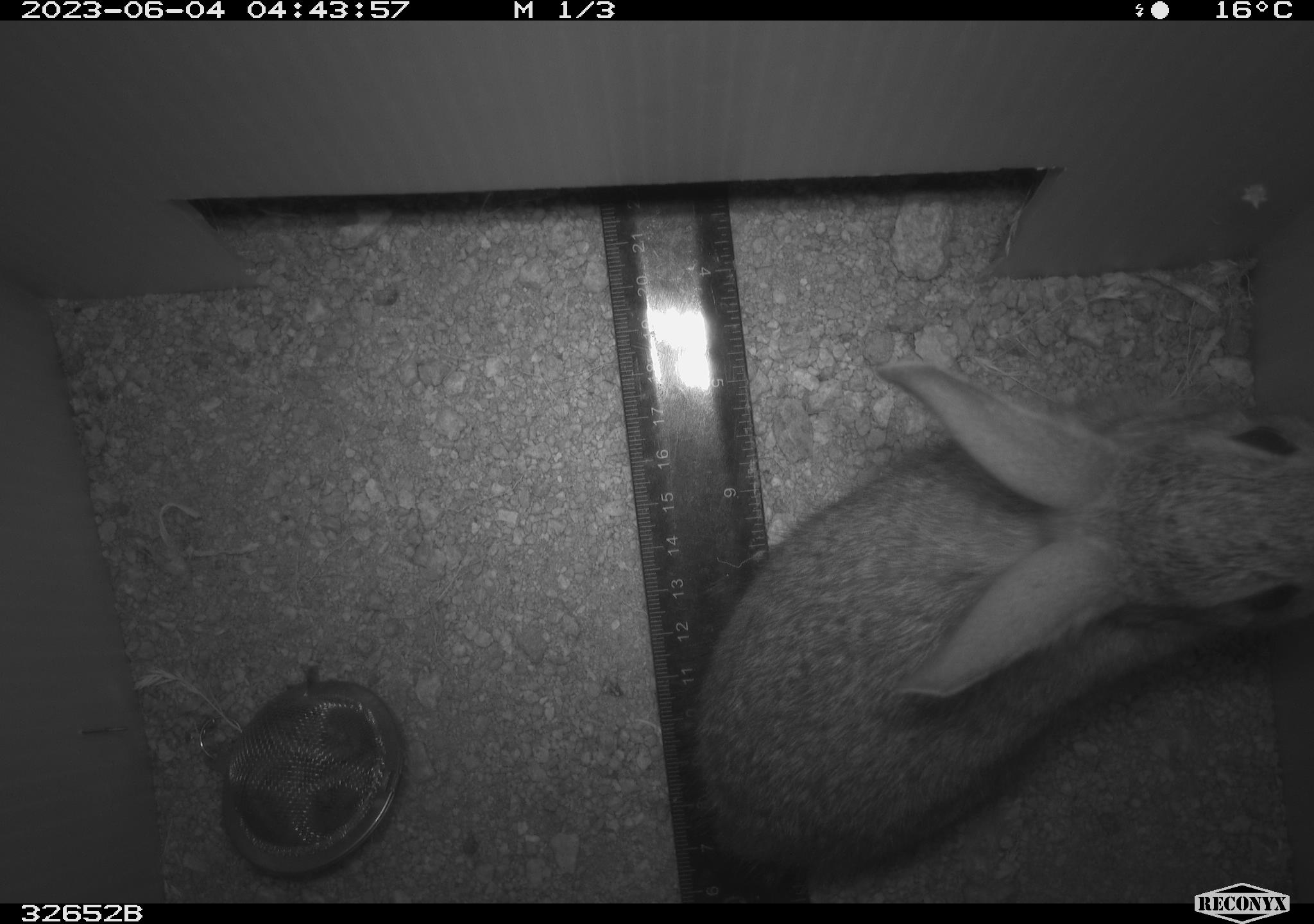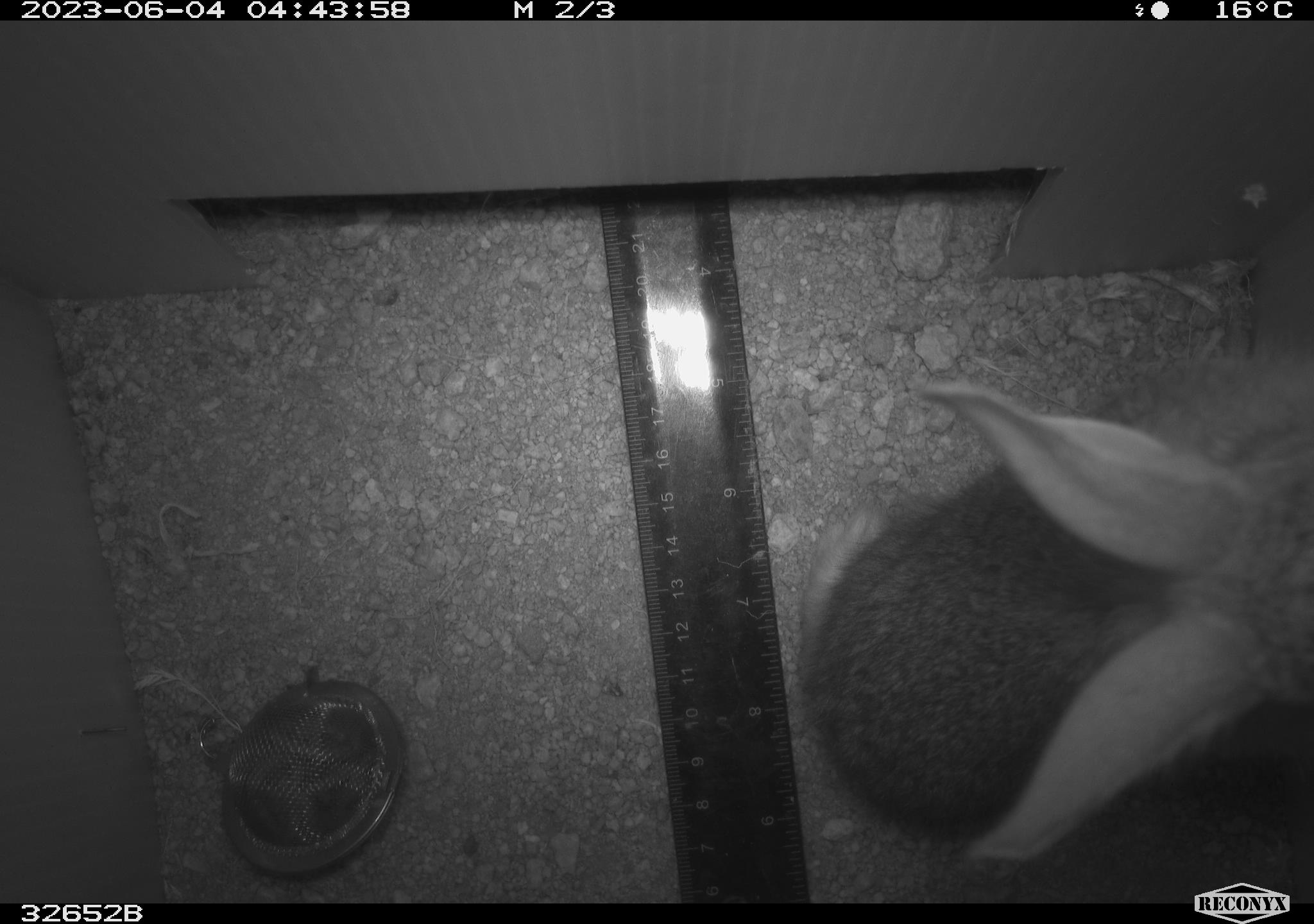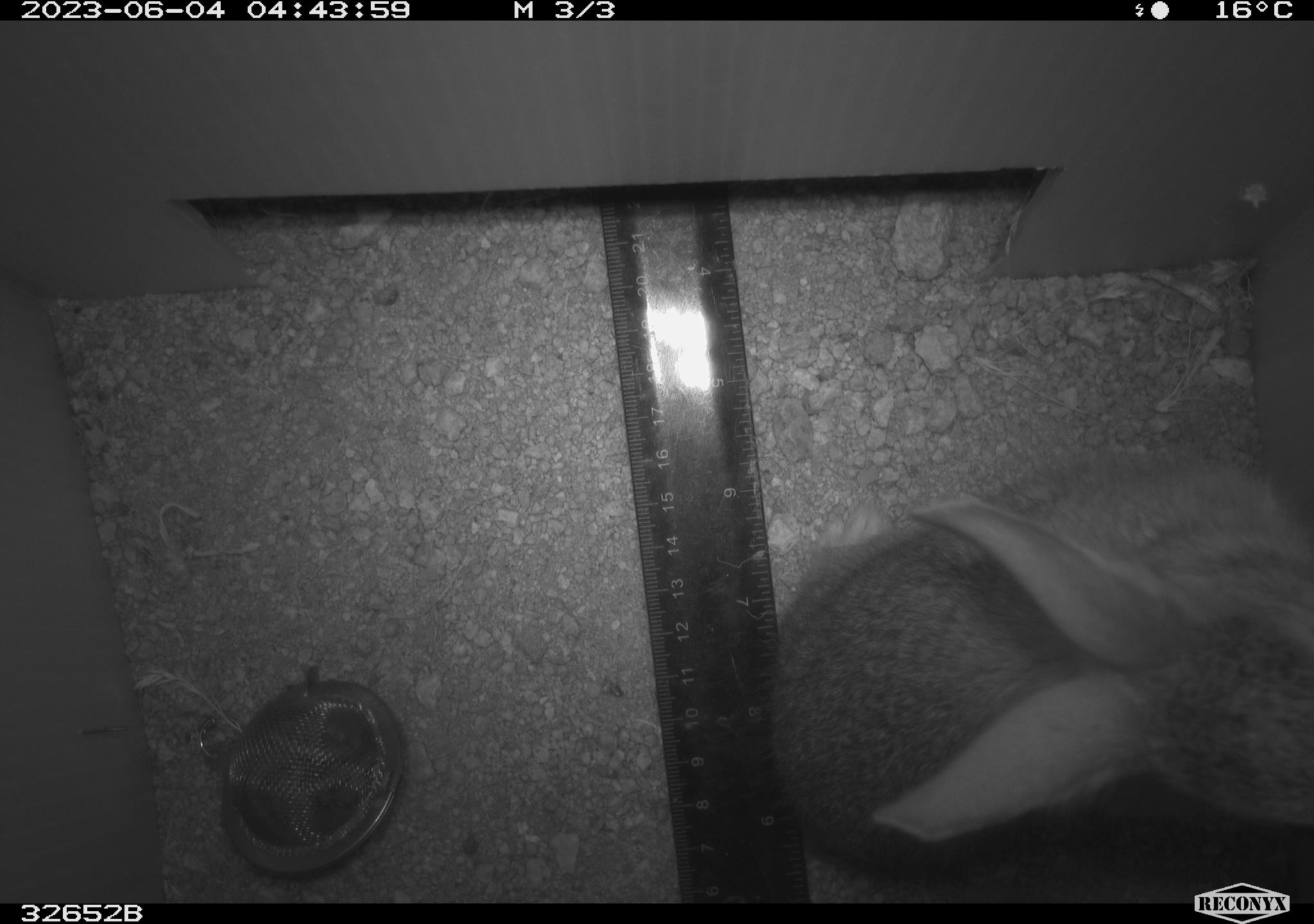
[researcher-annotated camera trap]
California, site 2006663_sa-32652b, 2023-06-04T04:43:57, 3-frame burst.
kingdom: Animalia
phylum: Chordata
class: Mammalia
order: Lagomorpha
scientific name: Lagomorpha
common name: hares, rabbits, and pikas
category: lagomorpha order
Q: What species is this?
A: Lagomorpha order (hares, rabbits, and pikas) (Lagomorpha).